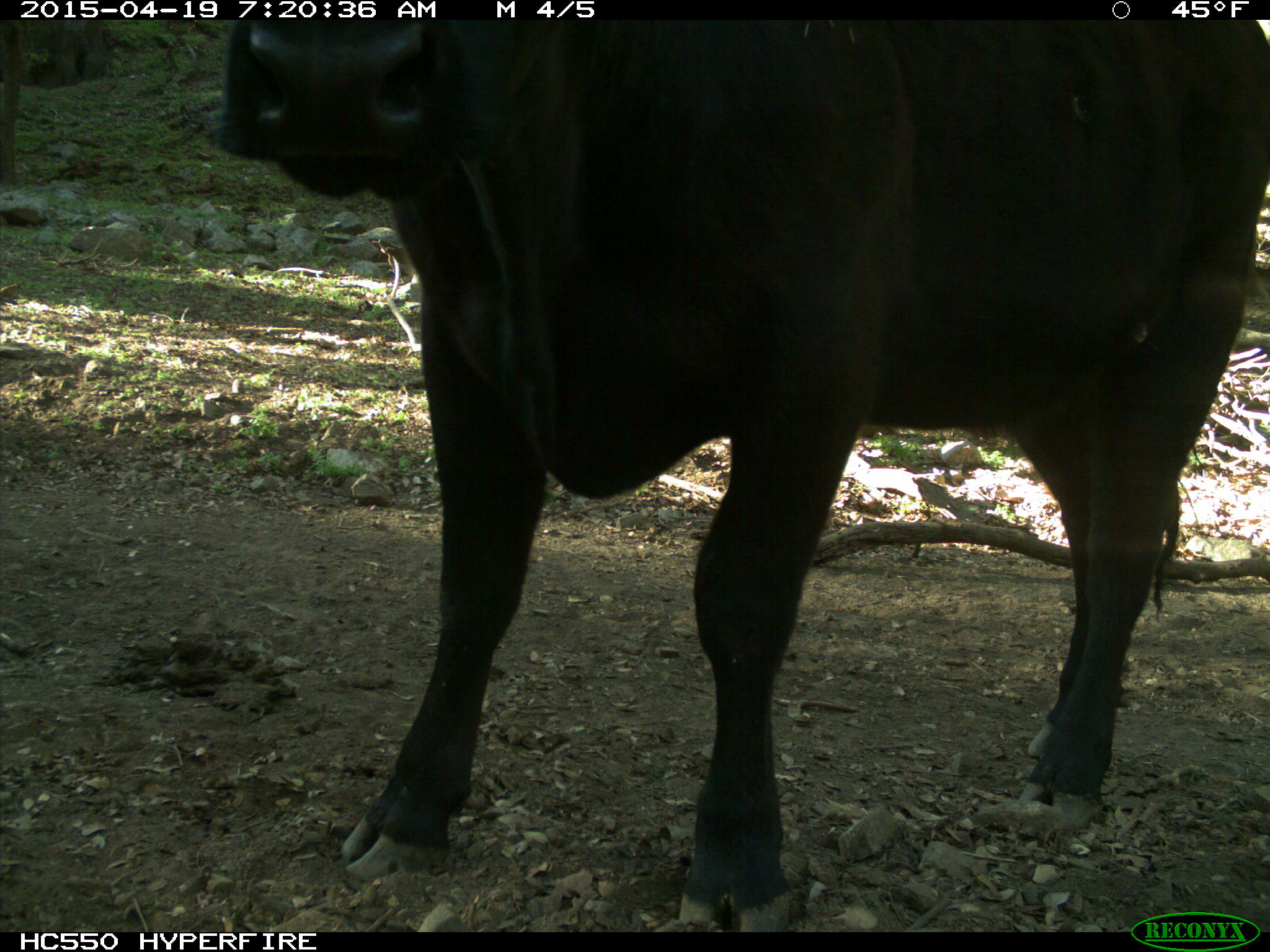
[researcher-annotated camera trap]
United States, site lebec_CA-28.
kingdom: Animalia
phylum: Chordata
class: Mammalia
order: Artiodactyla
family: Bovidae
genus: Bos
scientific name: Bos taurus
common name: domestic cow